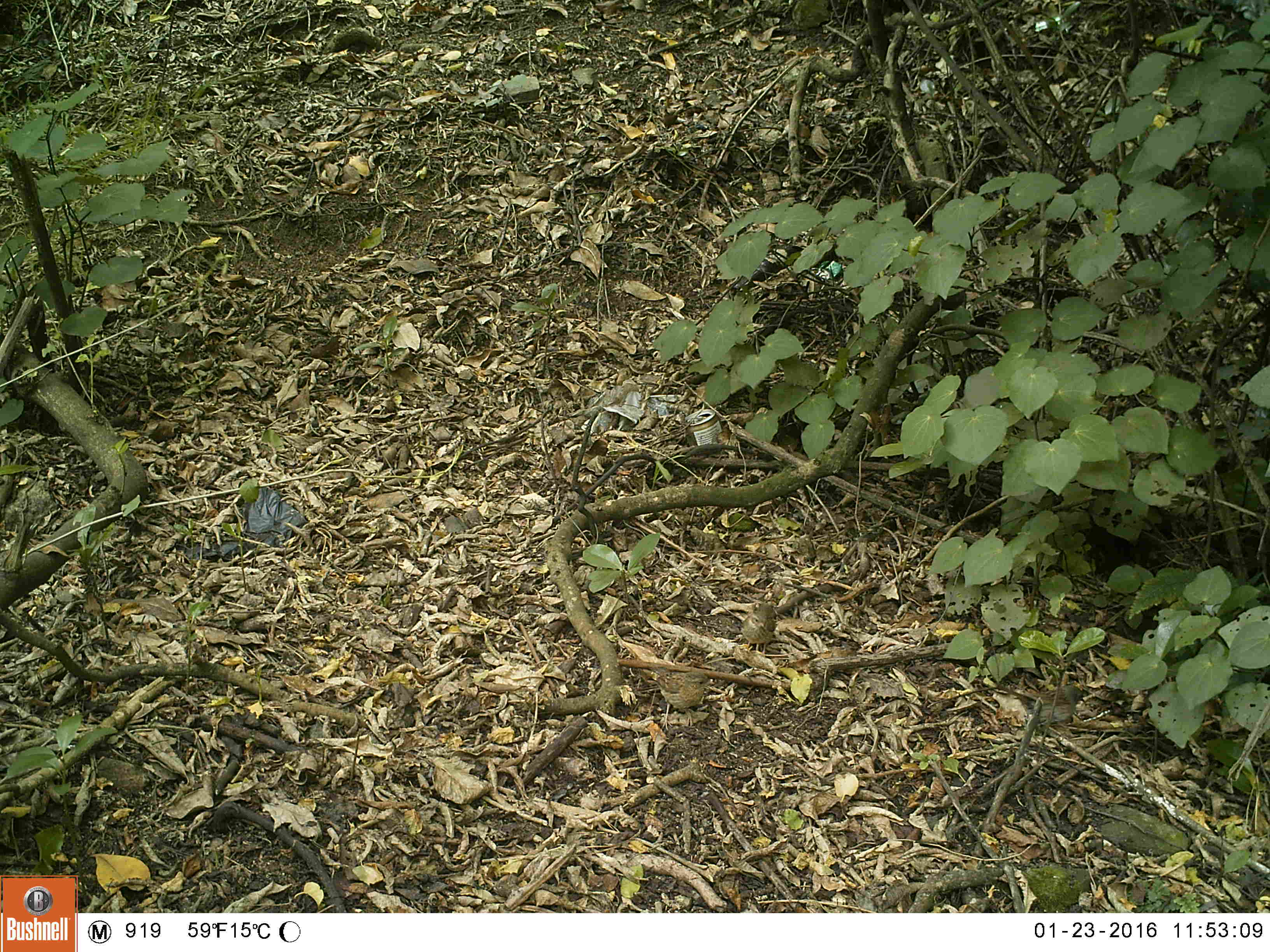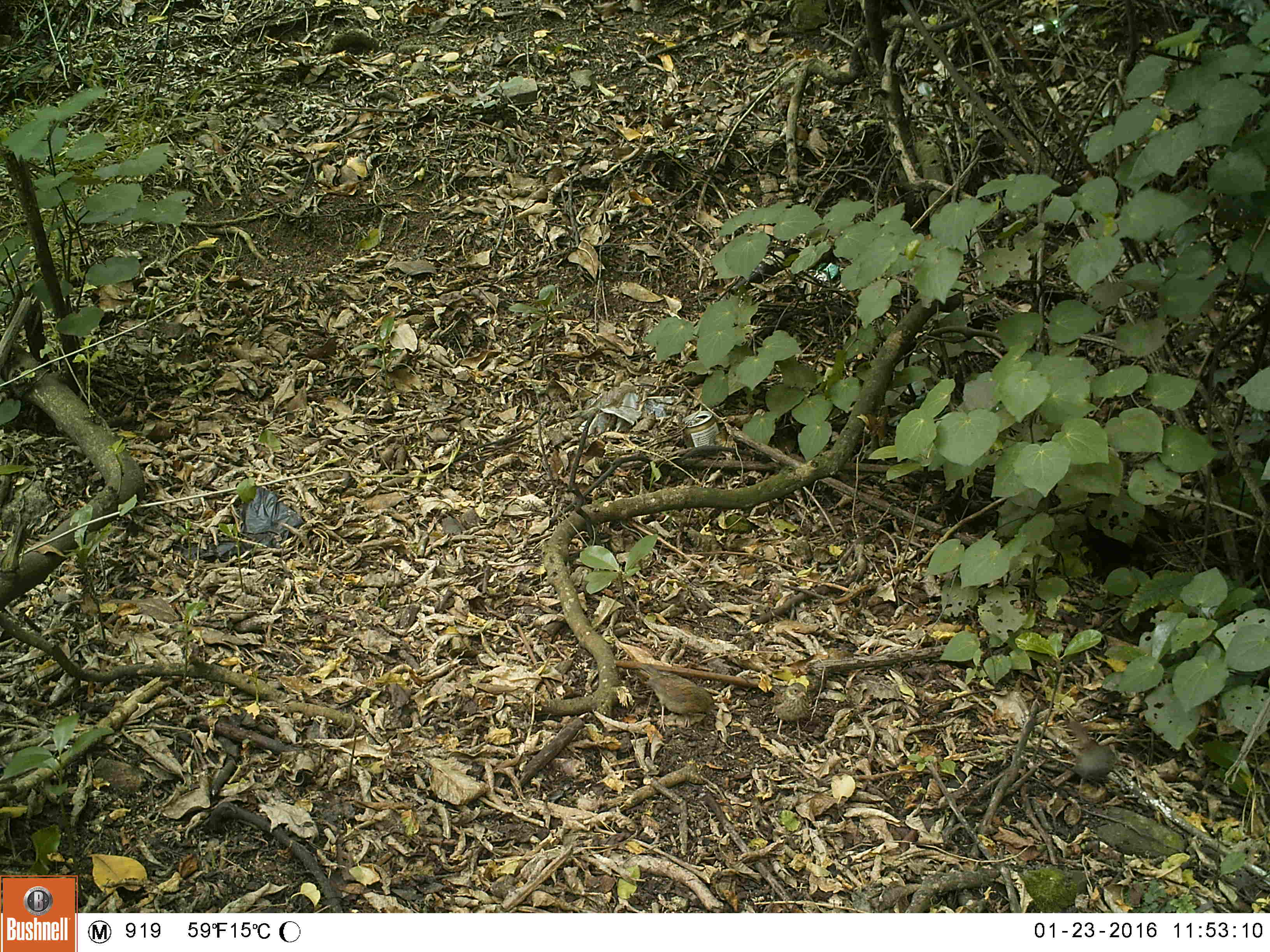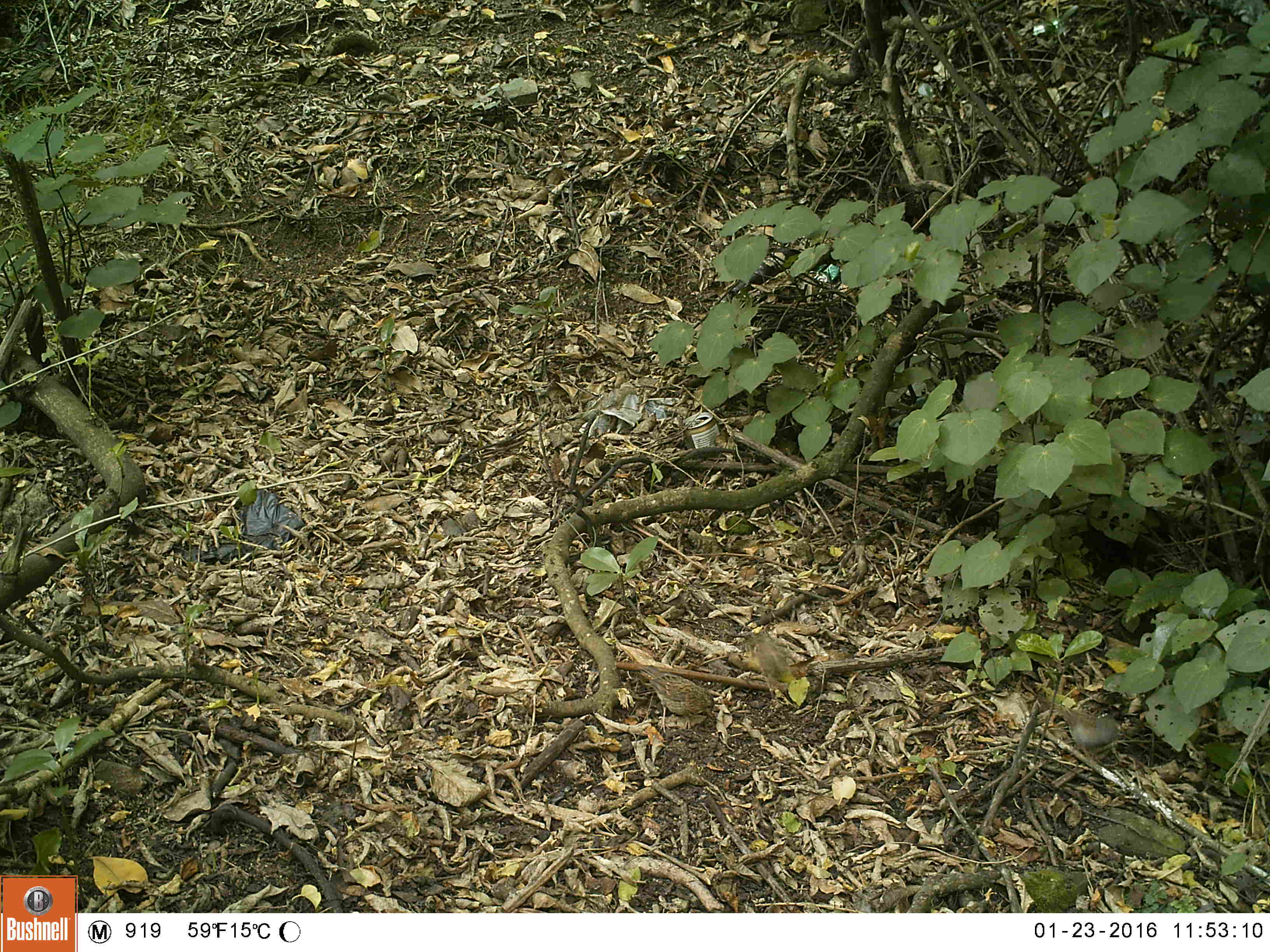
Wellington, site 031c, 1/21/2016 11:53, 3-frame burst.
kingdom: Animalia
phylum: Chordata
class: Aves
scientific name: Aves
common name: bird